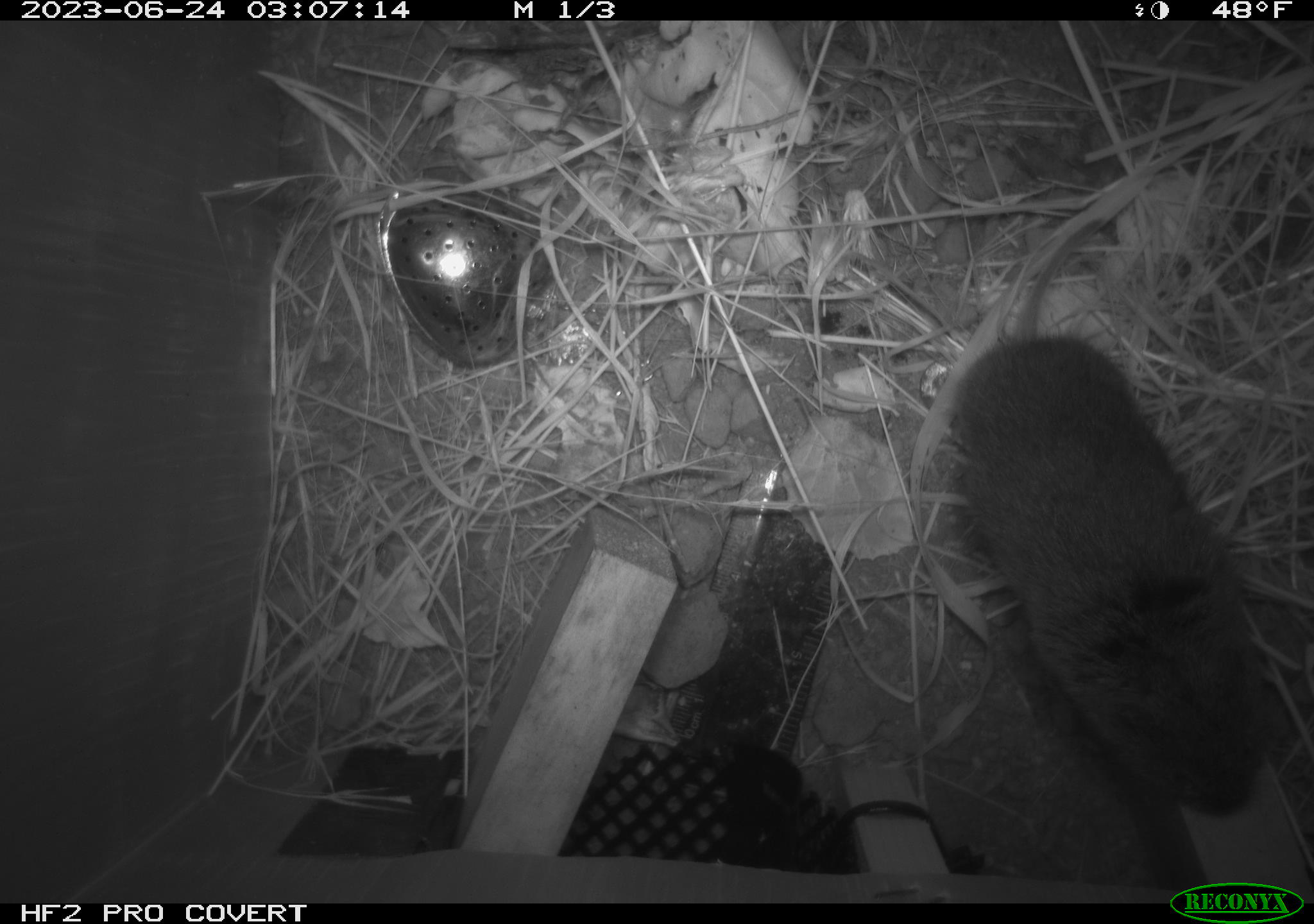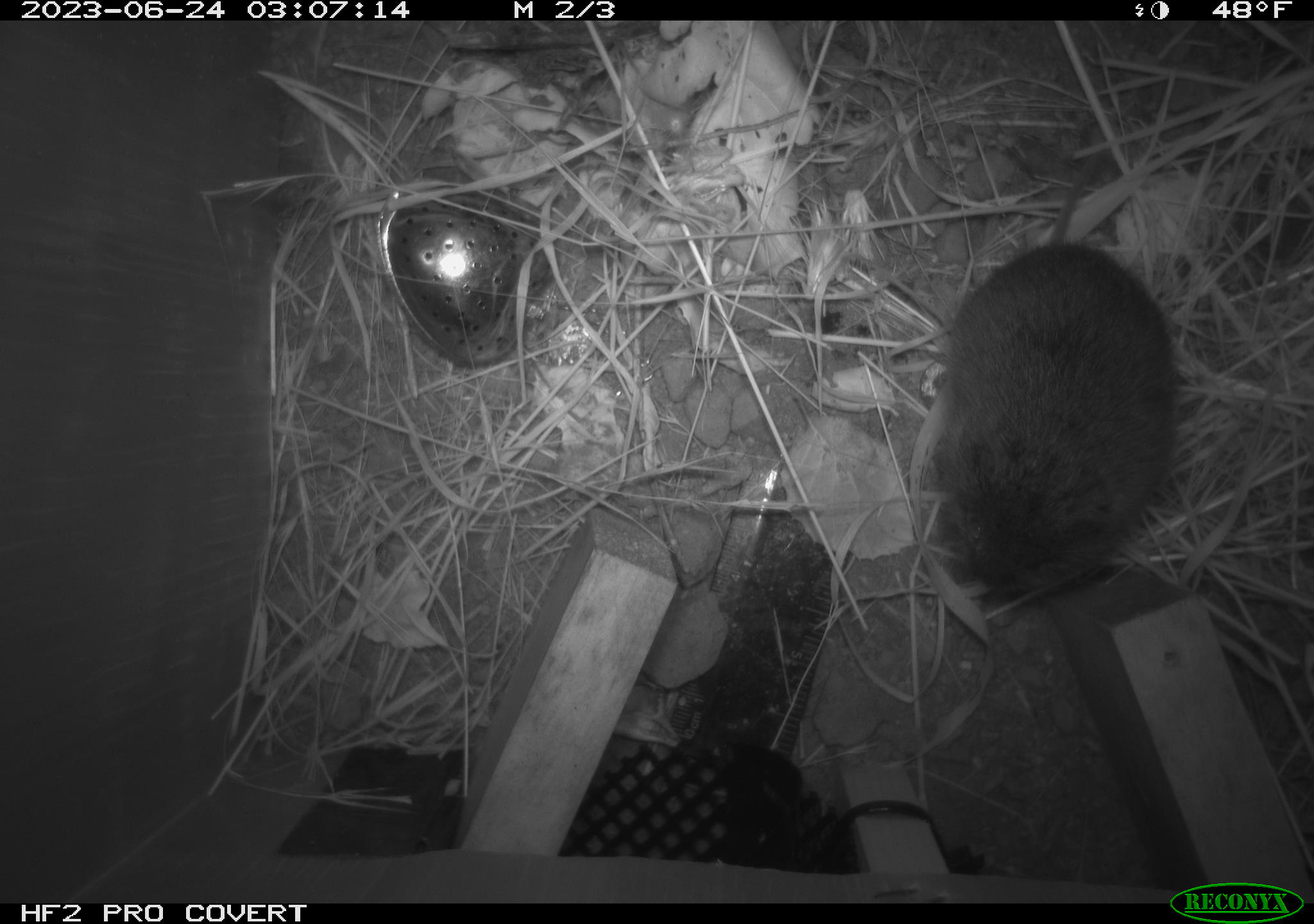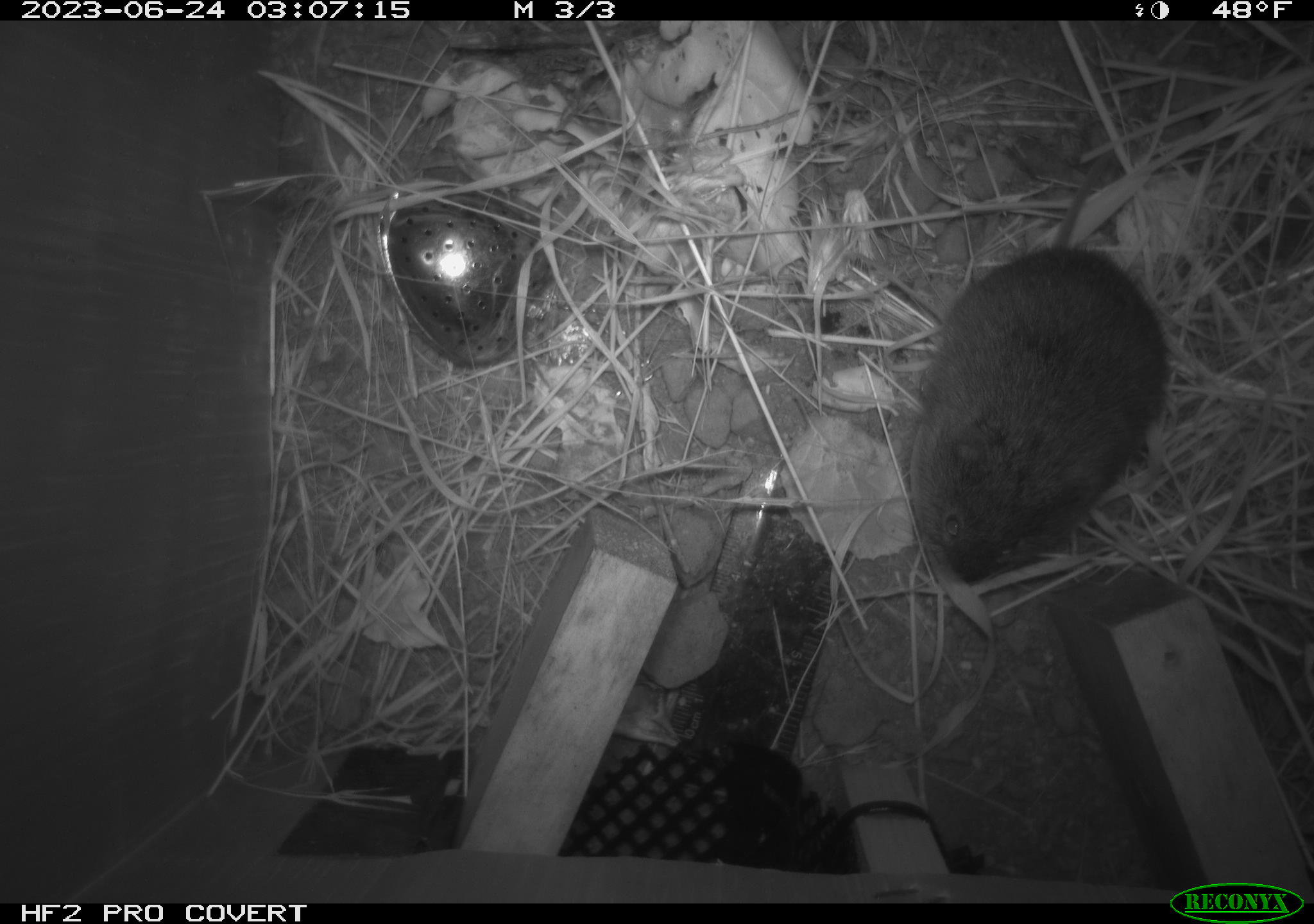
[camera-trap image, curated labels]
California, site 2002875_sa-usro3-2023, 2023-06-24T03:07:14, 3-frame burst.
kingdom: Animalia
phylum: Chordata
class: Mammalia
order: Rodentia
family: Cricetidae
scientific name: Arvicolinae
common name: voles, lemmings, and muskrats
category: arvicolinae subfamily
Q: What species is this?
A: Arvicolinae subfamily (voles, lemmings, and muskrats) (Arvicolinae).